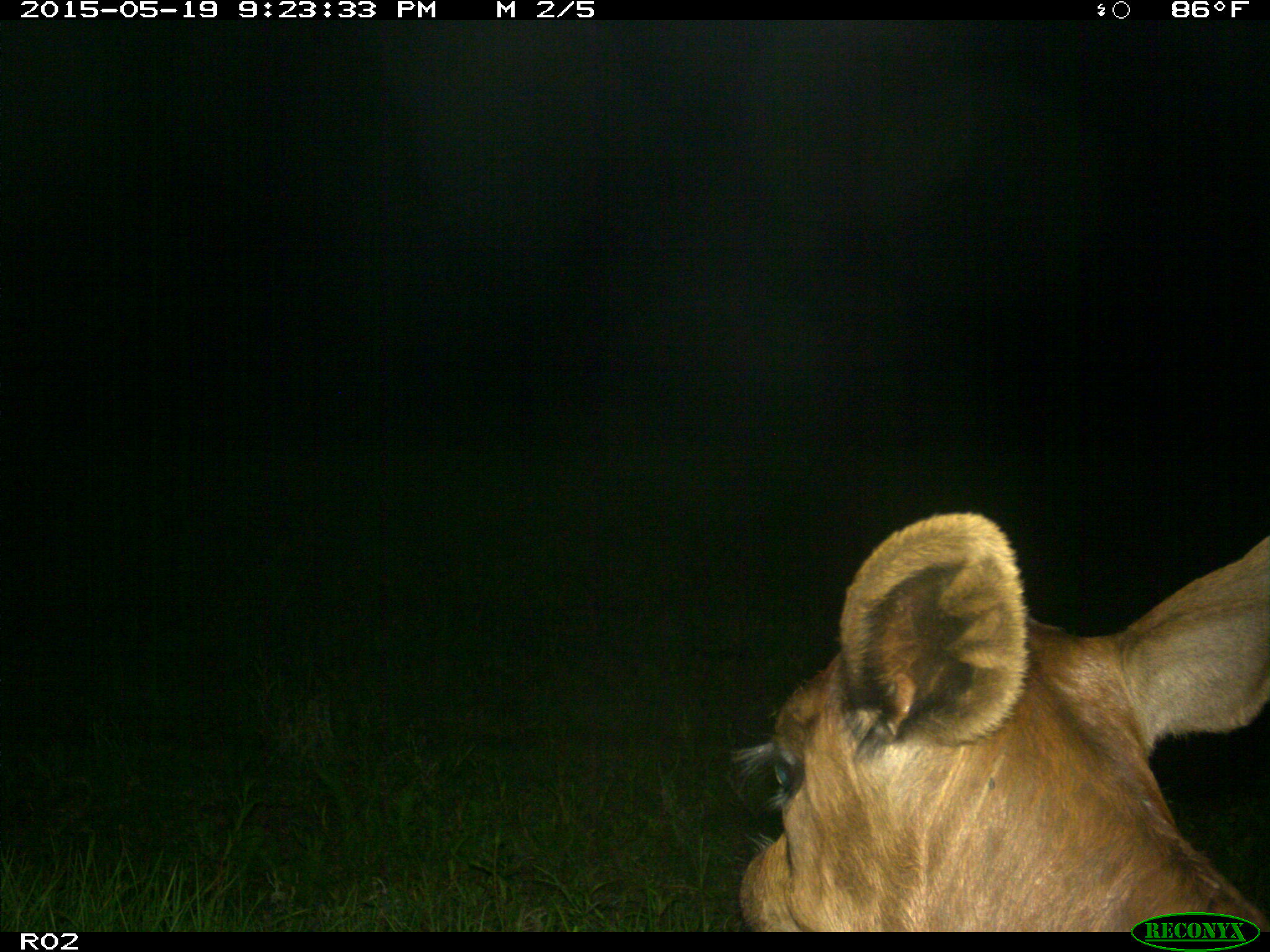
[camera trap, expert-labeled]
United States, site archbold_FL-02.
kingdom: Animalia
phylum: Chordata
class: Mammalia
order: Artiodactyla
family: Bovidae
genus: Bos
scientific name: Bos taurus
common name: domestic cow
Bos taurus (domestic cow).